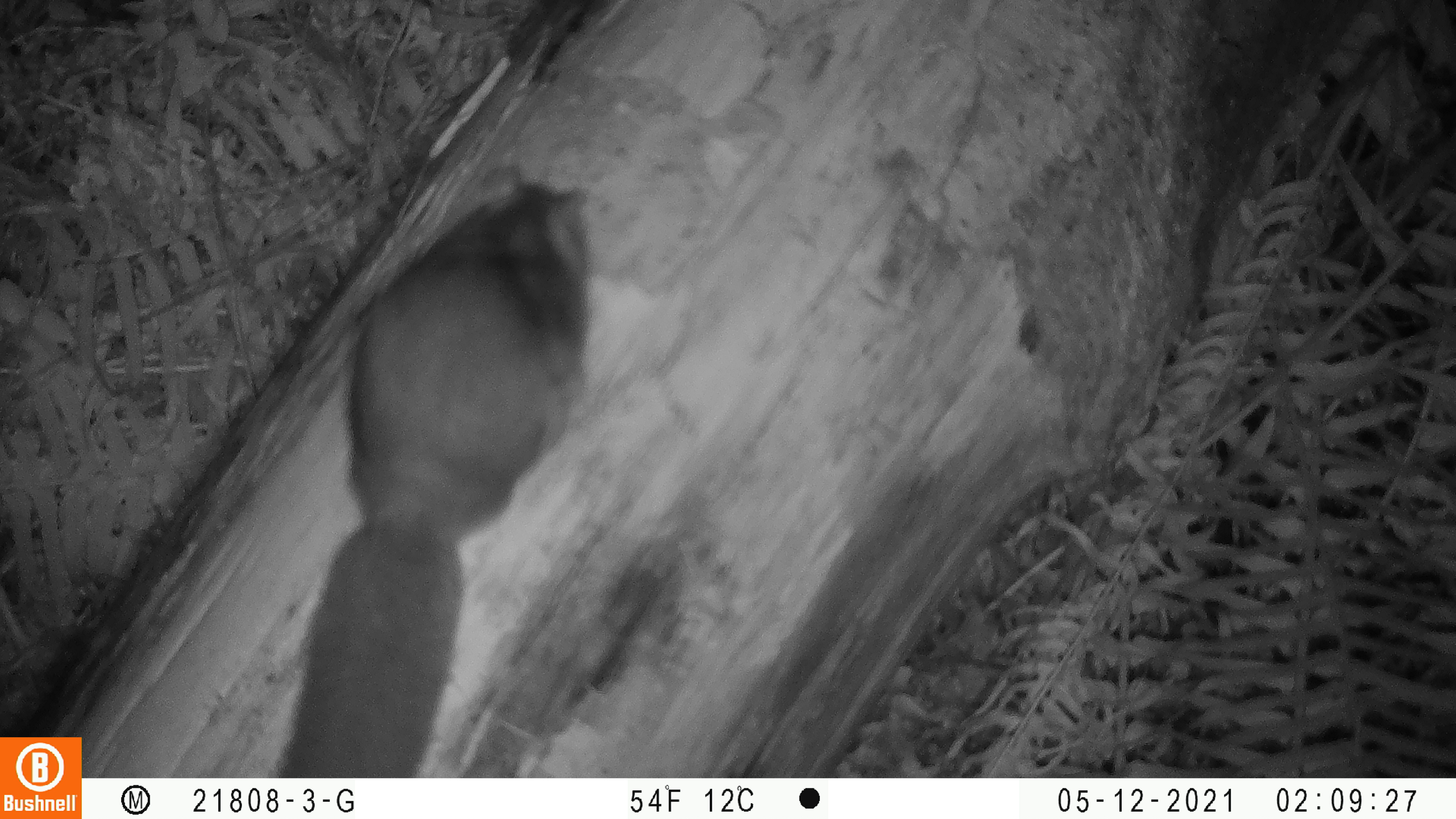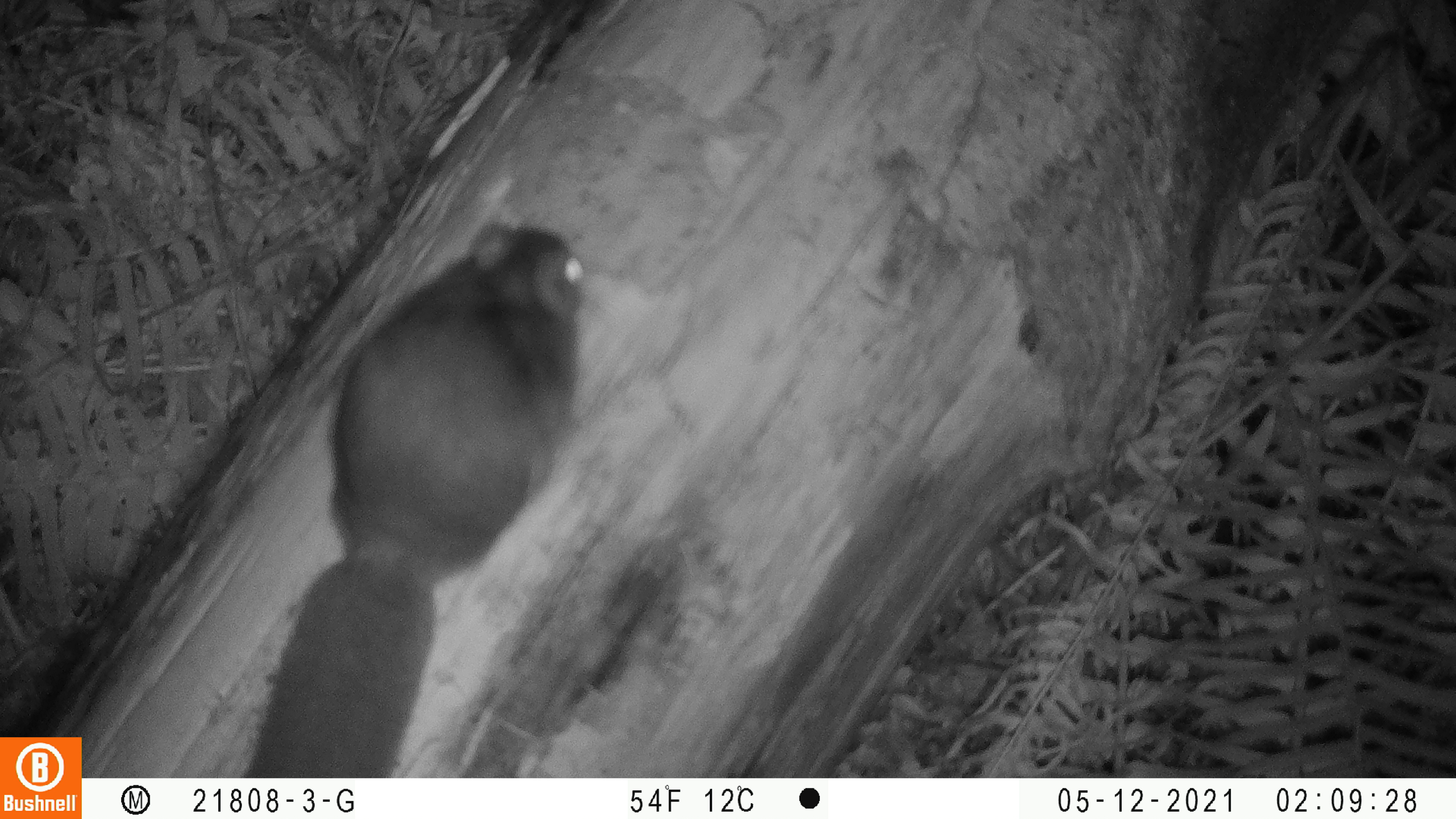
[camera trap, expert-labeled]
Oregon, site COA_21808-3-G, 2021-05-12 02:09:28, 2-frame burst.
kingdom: Animalia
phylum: Chordata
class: Mammalia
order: Rodentia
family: Sciuridae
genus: Glaucomys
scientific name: Glaucomys oregonensis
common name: humboldt's flying squirrel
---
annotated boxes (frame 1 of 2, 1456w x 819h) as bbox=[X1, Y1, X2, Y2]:
humboldt's flying squirrel: bbox=[266, 152, 596, 771]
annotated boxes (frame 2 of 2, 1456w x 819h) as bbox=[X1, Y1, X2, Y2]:
humboldt's flying squirrel: bbox=[238, 216, 587, 772]